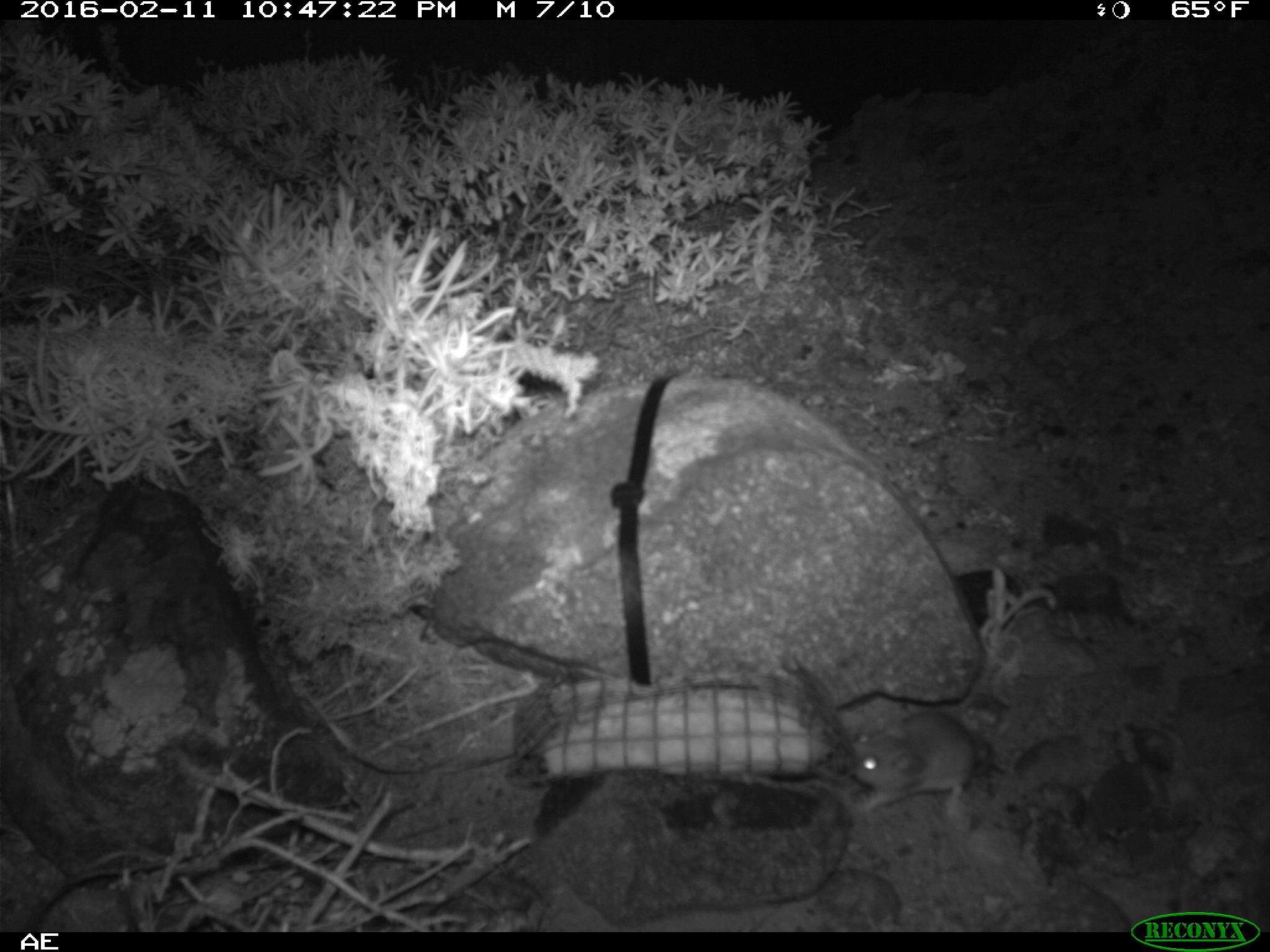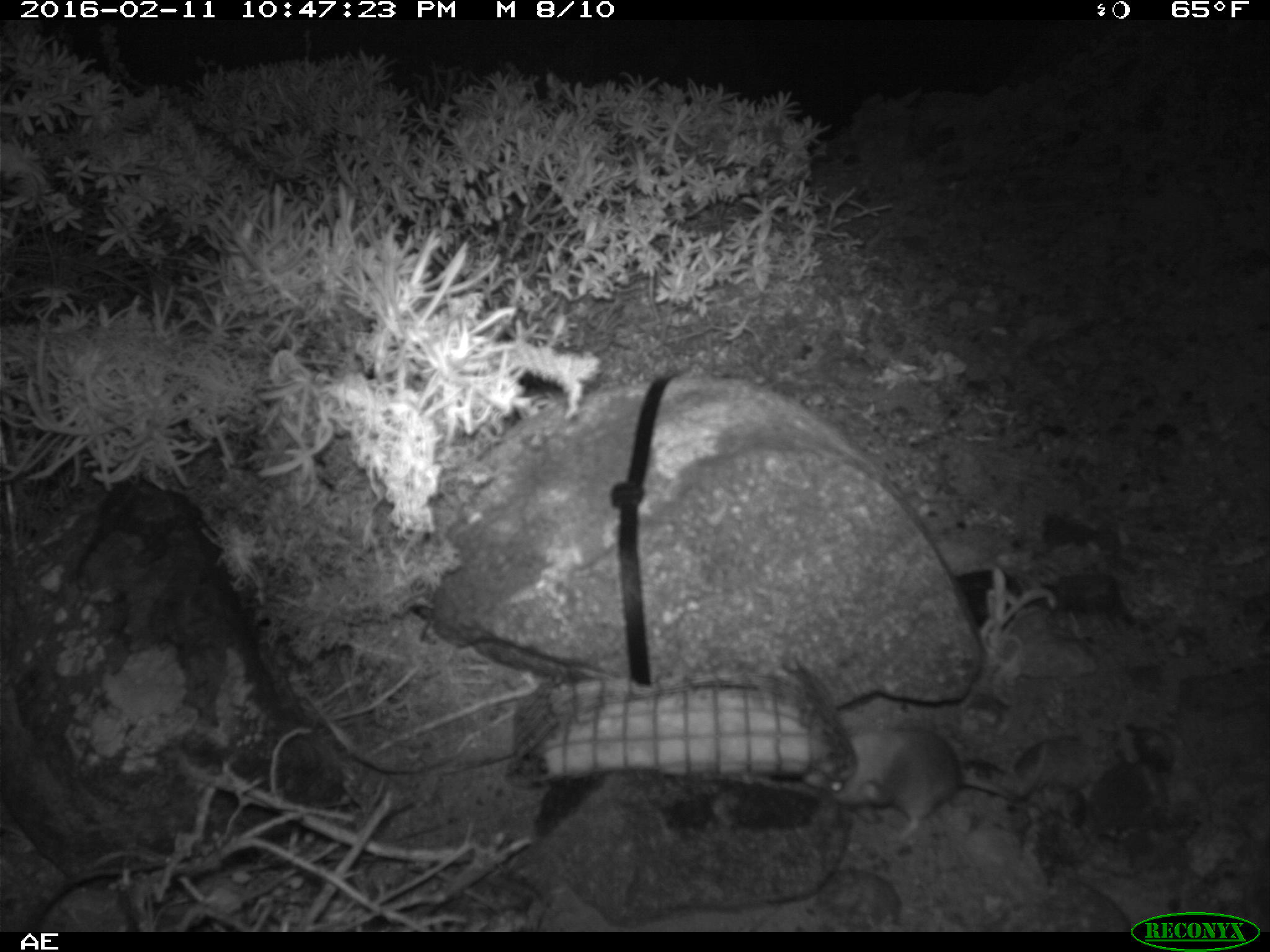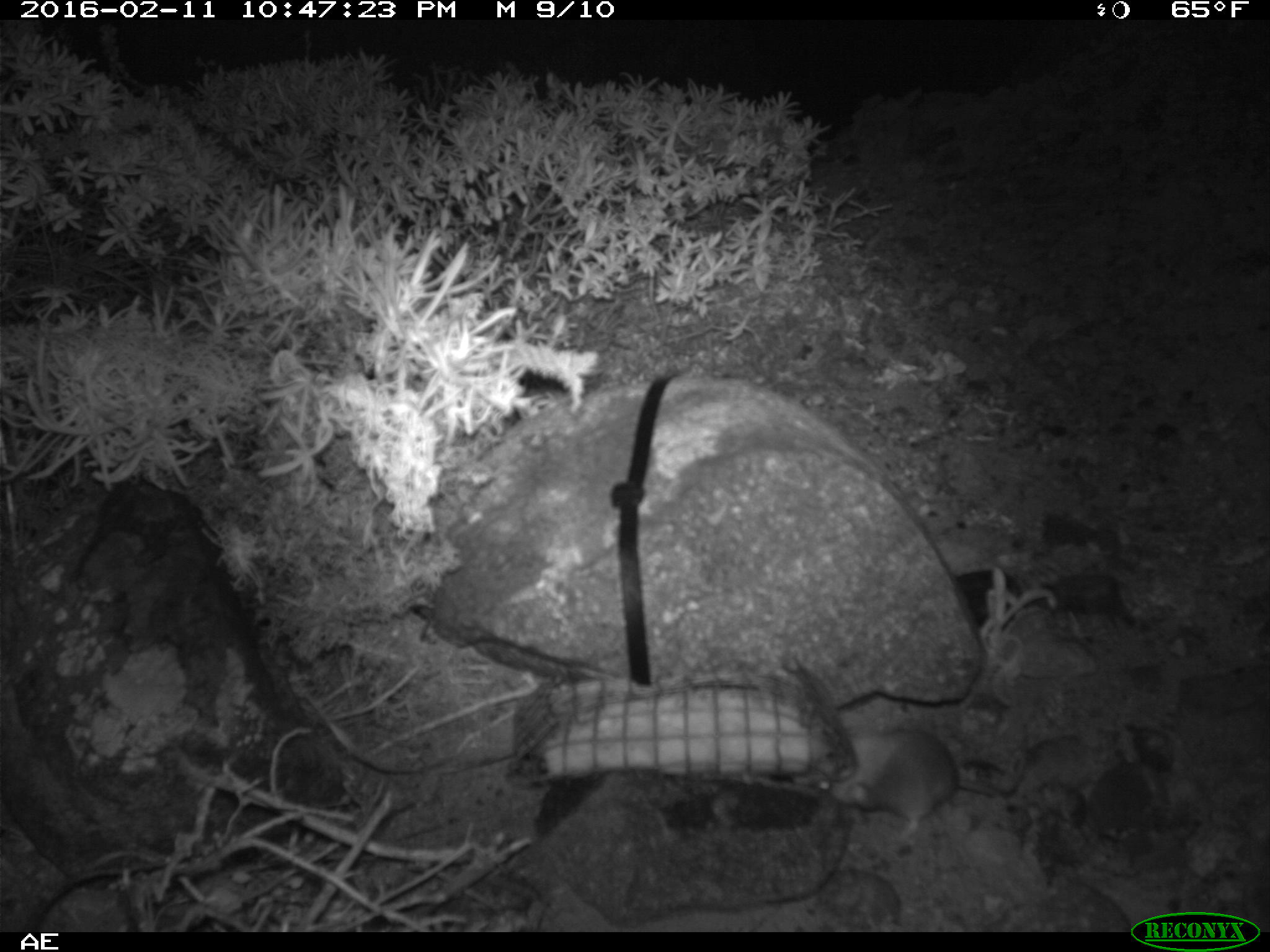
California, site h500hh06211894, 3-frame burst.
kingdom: Animalia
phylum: Chordata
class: Mammalia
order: Rodentia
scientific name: Rodentia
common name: rodent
Rodent (Rodentia).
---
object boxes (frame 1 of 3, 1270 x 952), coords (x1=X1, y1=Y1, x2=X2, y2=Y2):
rodent: (x1=849, y1=711, x2=975, y2=810)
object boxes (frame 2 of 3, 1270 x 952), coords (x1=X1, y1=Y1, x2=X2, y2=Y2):
rodent: (x1=799, y1=727, x2=1028, y2=847)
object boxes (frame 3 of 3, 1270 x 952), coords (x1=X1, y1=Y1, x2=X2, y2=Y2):
rodent: (x1=814, y1=729, x2=1000, y2=840)